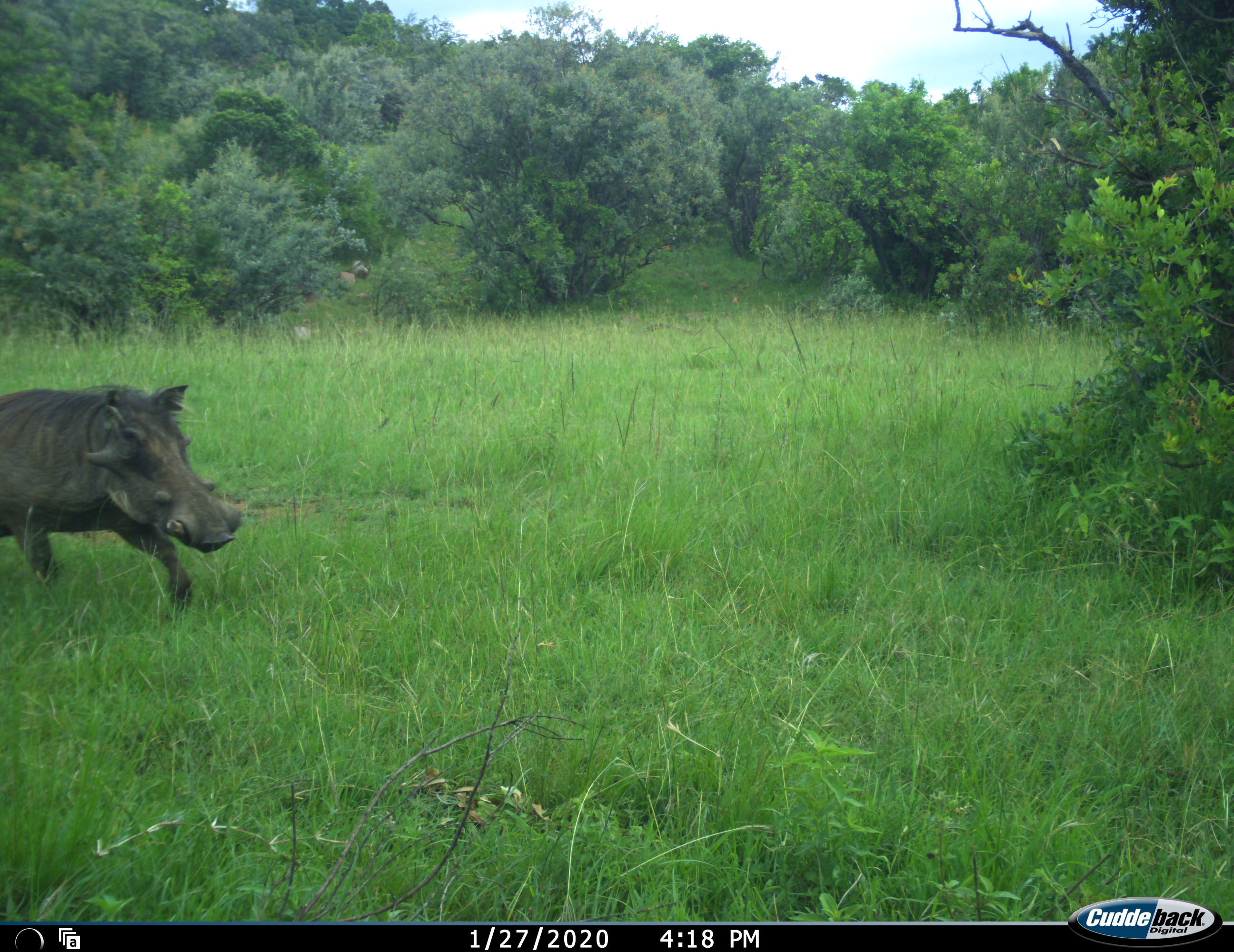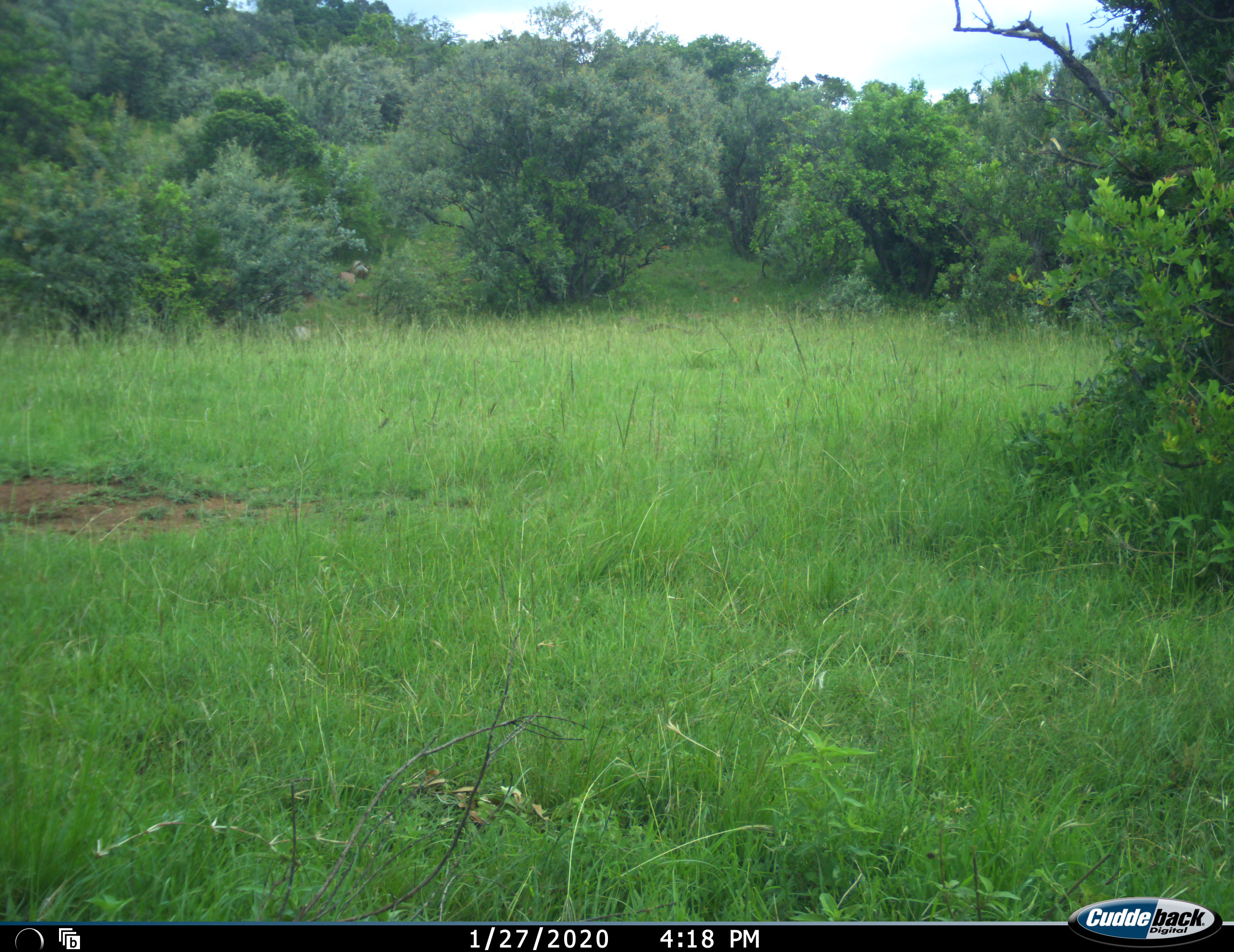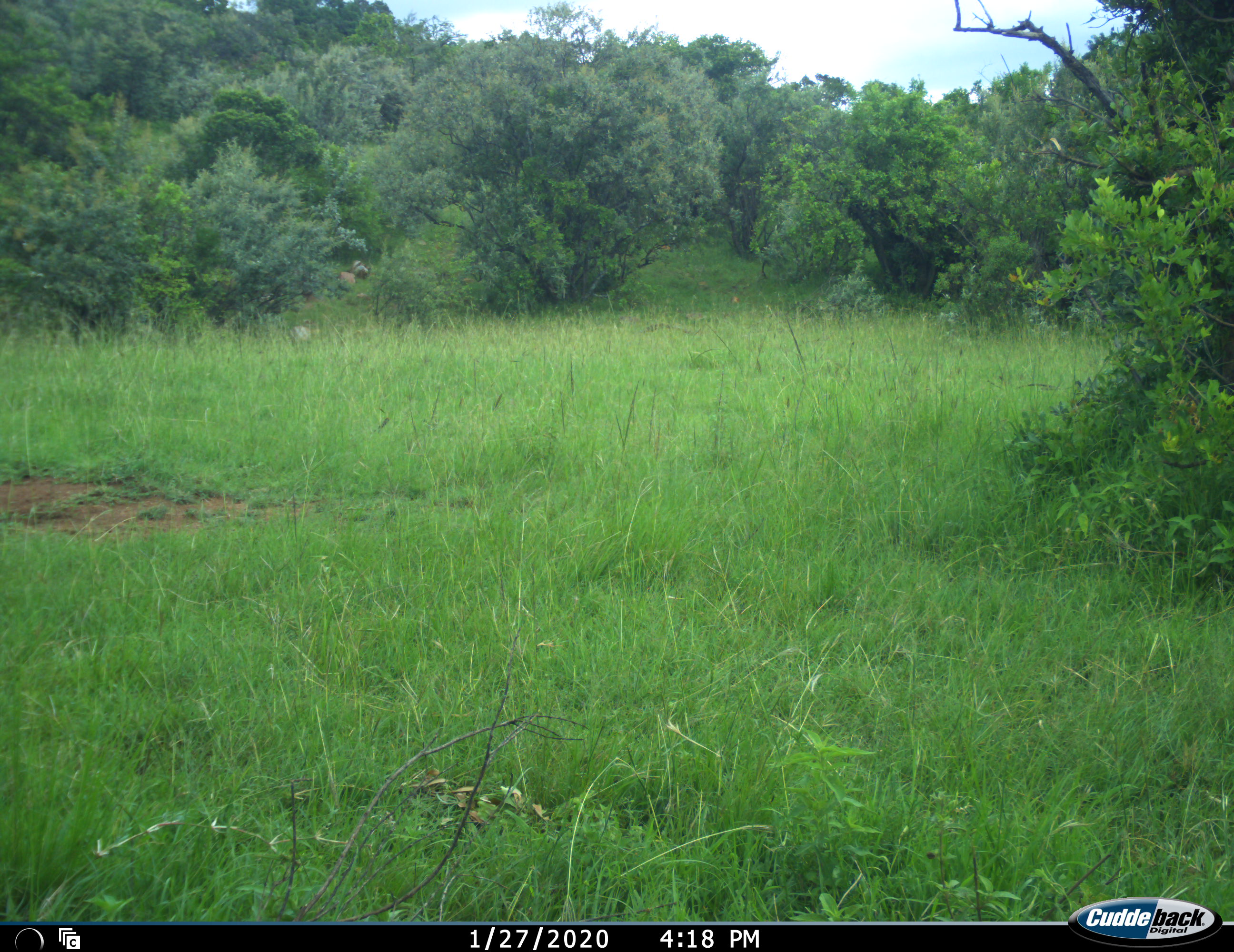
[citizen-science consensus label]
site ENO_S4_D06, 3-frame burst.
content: unidentified animal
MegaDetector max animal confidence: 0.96